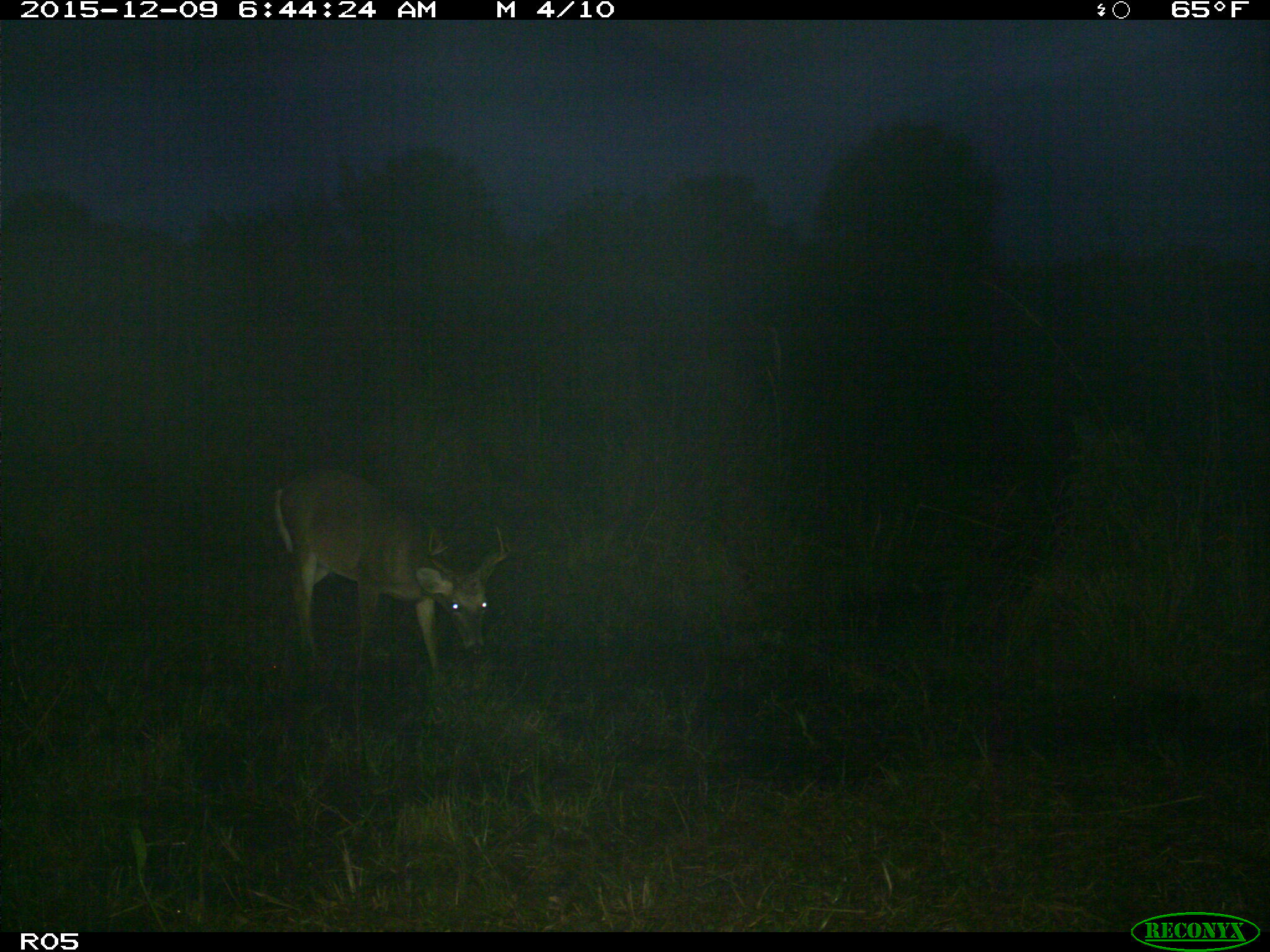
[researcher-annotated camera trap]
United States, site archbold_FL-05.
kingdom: Animalia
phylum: Chordata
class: Mammalia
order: Artiodactyla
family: Cervidae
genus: Odocoileus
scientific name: Odocoileus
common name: deer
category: unidentified deer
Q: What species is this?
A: Unidentified deer (deer) (Odocoileus).